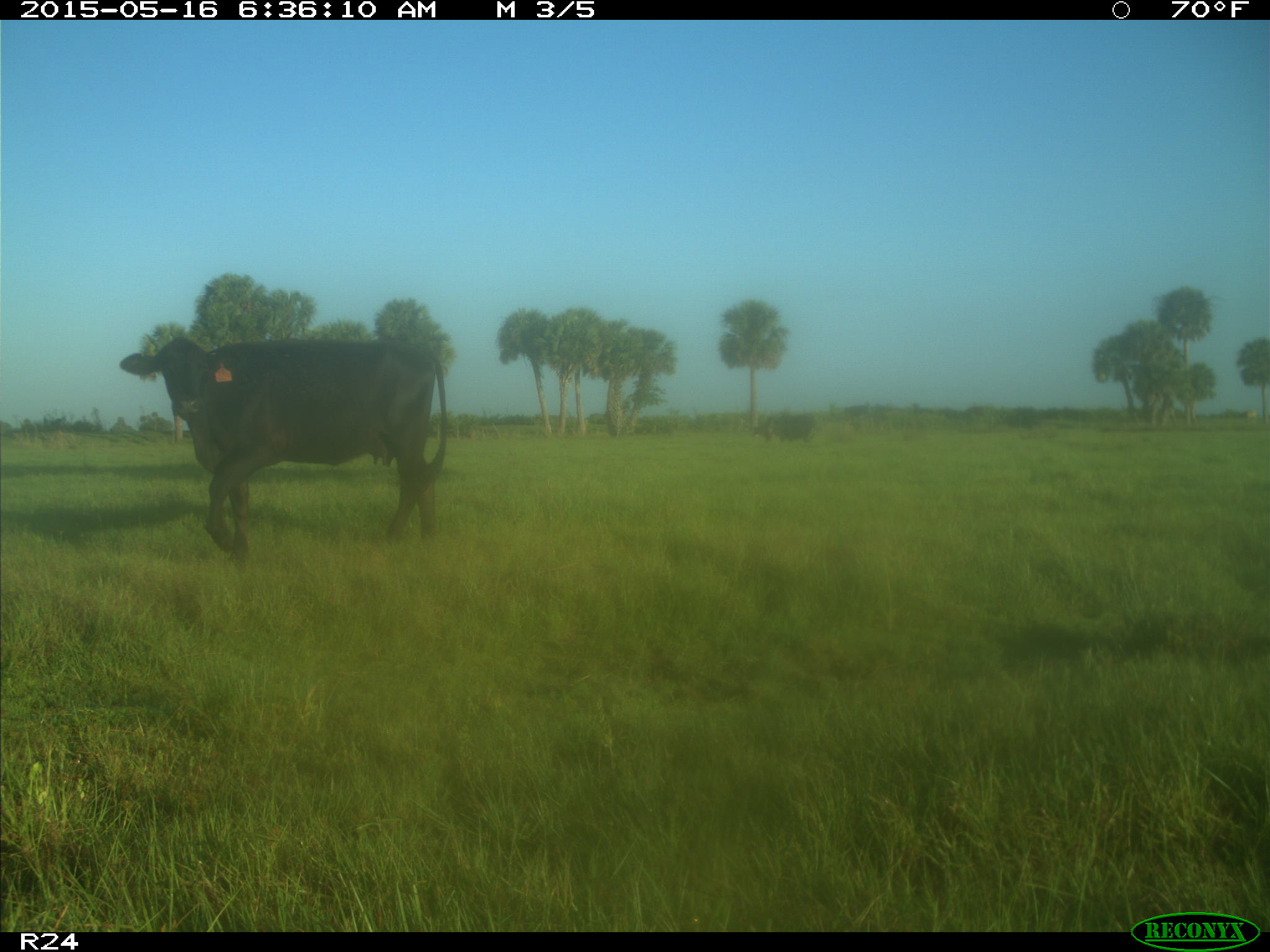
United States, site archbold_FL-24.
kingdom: Animalia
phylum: Chordata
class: Mammalia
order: Artiodactyla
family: Bovidae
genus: Bos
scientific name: Bos taurus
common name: domestic cow